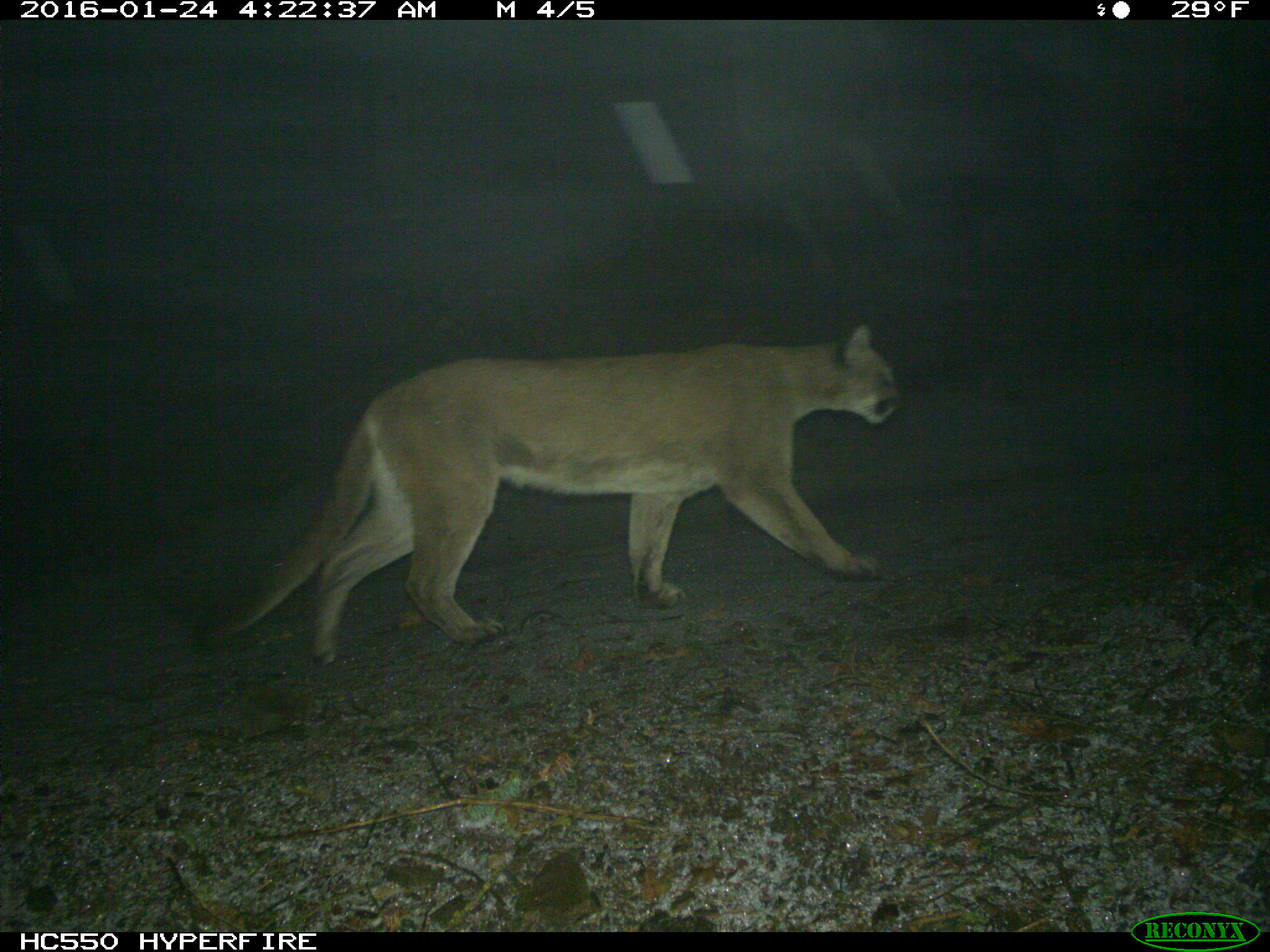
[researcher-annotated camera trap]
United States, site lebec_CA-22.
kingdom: Animalia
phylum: Chordata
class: Mammalia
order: Carnivora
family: Felidae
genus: Puma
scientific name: Puma concolor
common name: mountain lion